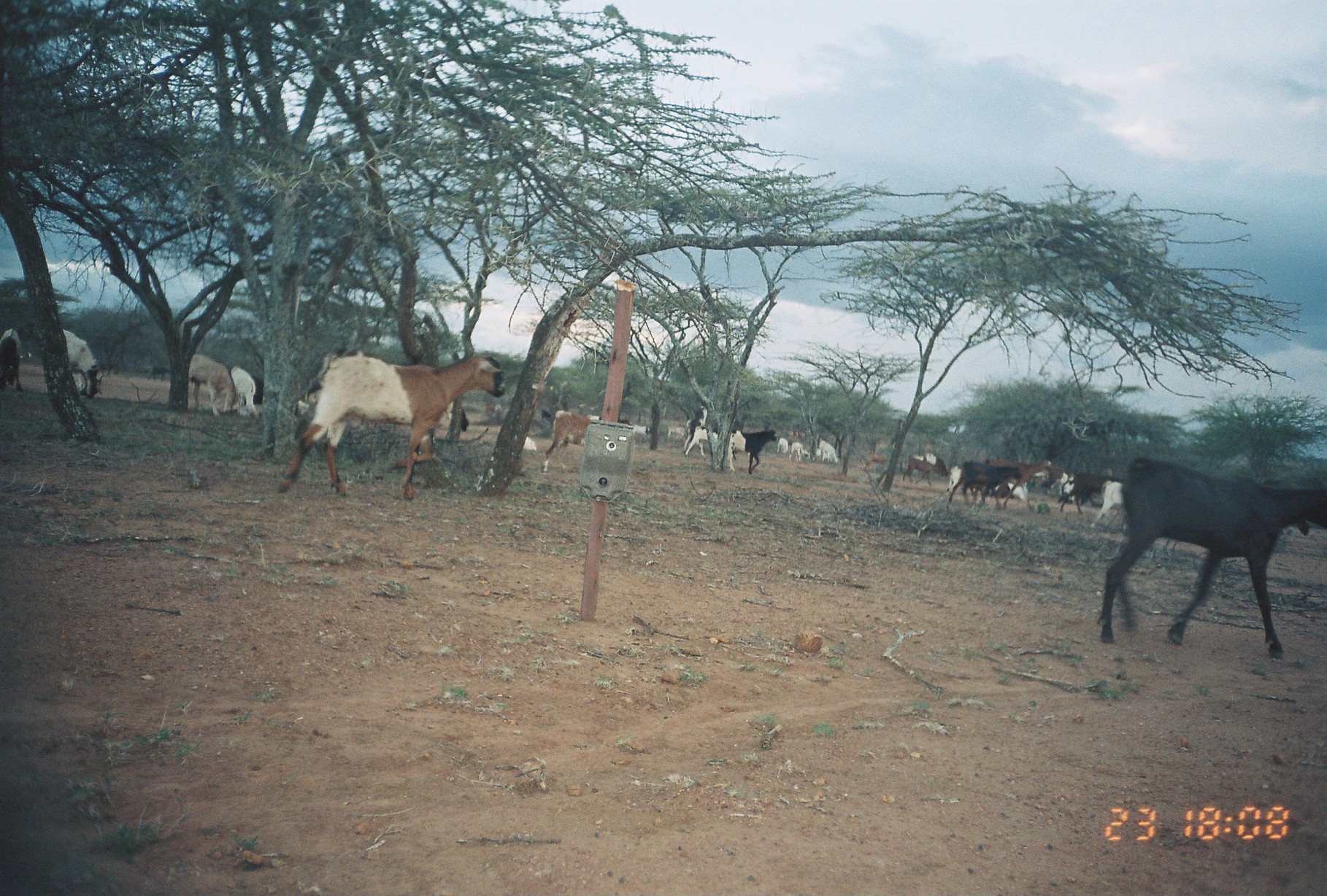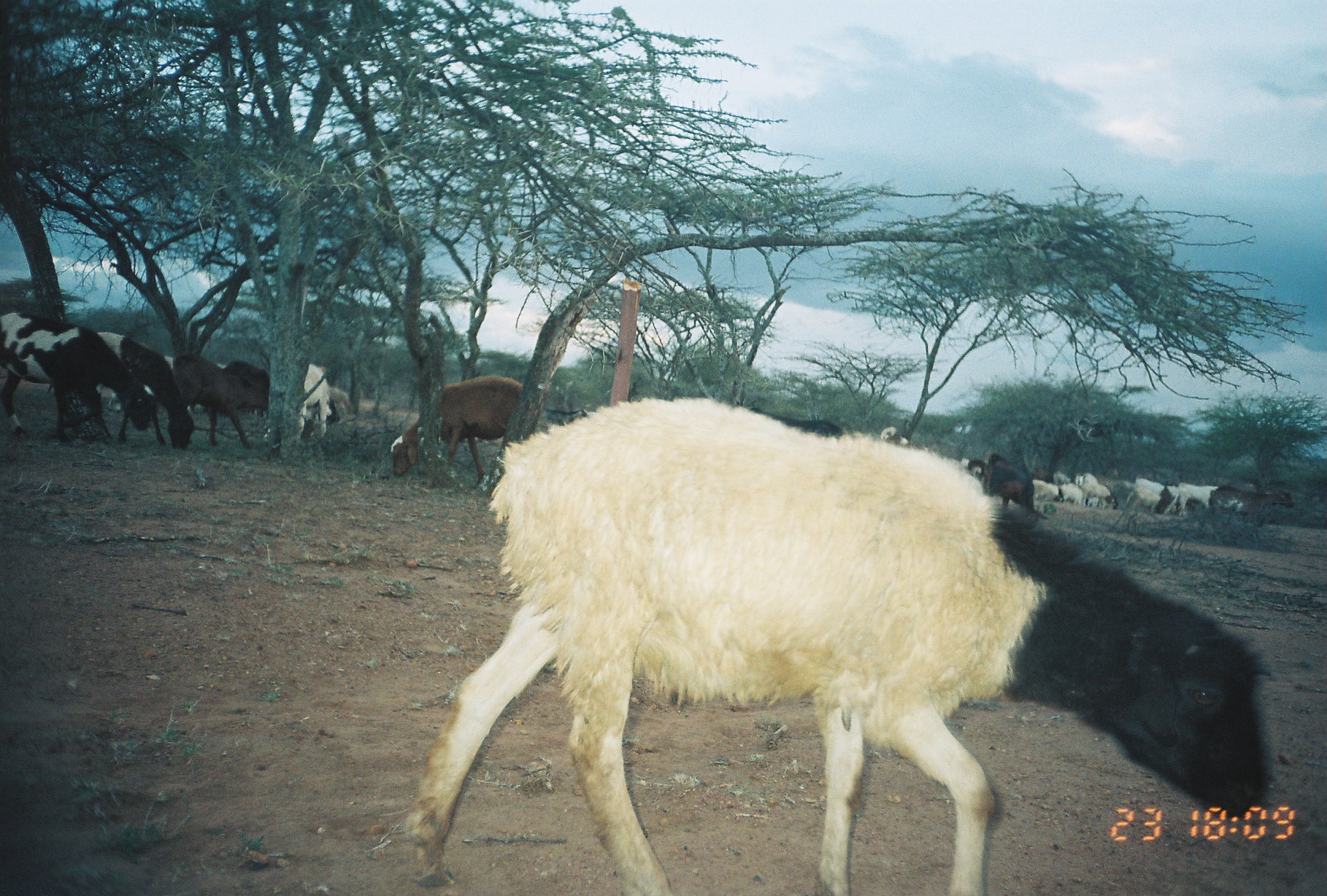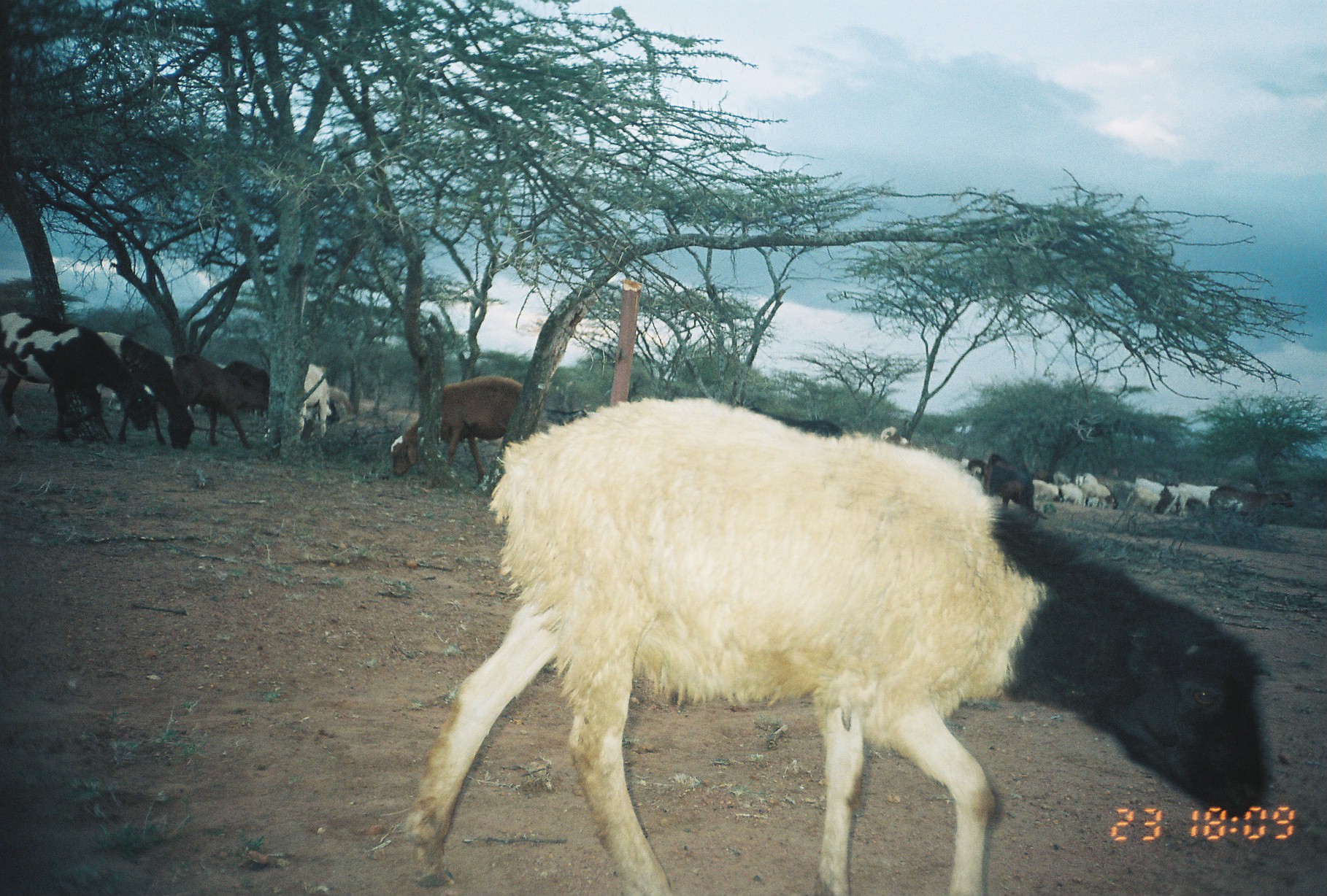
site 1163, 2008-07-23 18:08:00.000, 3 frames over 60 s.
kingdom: Animalia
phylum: Chordata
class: Mammalia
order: Artiodactyla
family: Bovidae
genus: Capra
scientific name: Capra aegagrus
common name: wild goat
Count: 29.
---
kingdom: Animalia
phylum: Chordata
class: Mammalia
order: Artiodactyla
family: Bovidae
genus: Ovis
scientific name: Ovis aries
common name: domestic sheep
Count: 9.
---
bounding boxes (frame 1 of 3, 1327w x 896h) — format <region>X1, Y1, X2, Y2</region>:
group: <region>0, 321, 1326, 660</region>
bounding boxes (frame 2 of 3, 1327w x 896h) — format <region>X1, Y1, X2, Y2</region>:
capra aegagrus: <region>401, 393, 1265, 888</region>
group: <region>1, 310, 1294, 523</region>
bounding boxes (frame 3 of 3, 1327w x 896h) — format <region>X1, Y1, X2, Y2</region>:
group: <region>0, 308, 1323, 526</region>
ovis aries: <region>401, 392, 1273, 893</region>